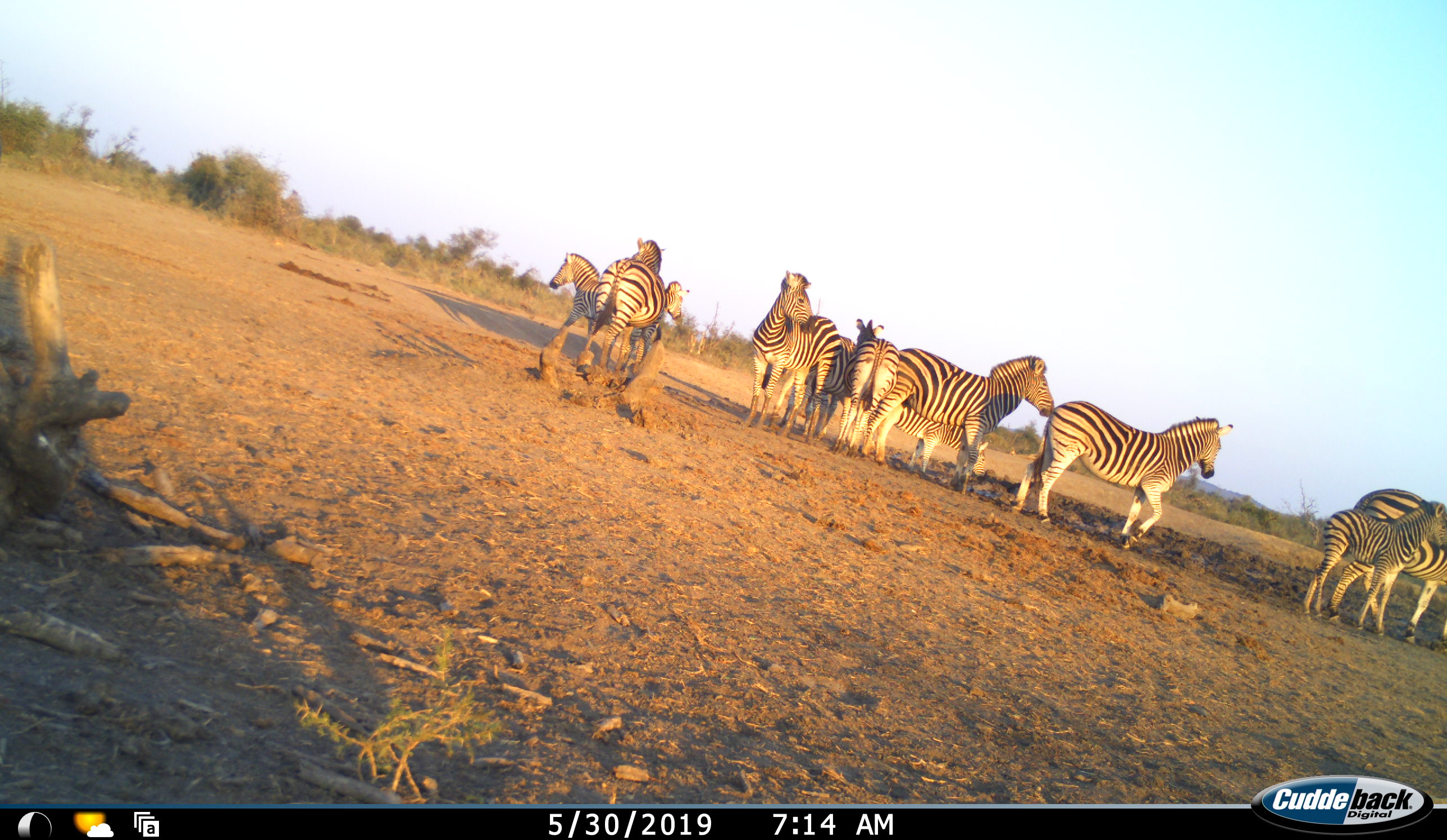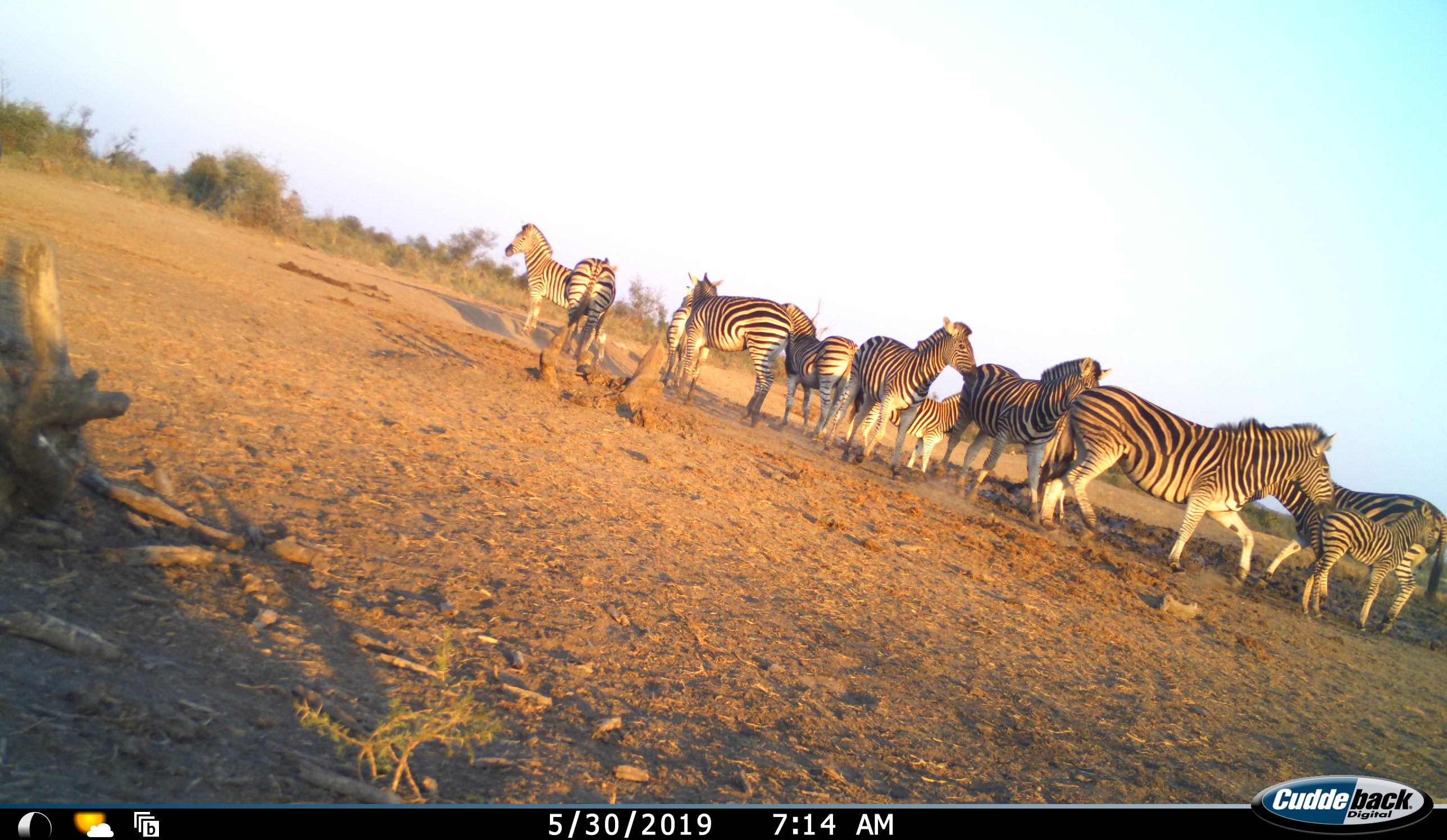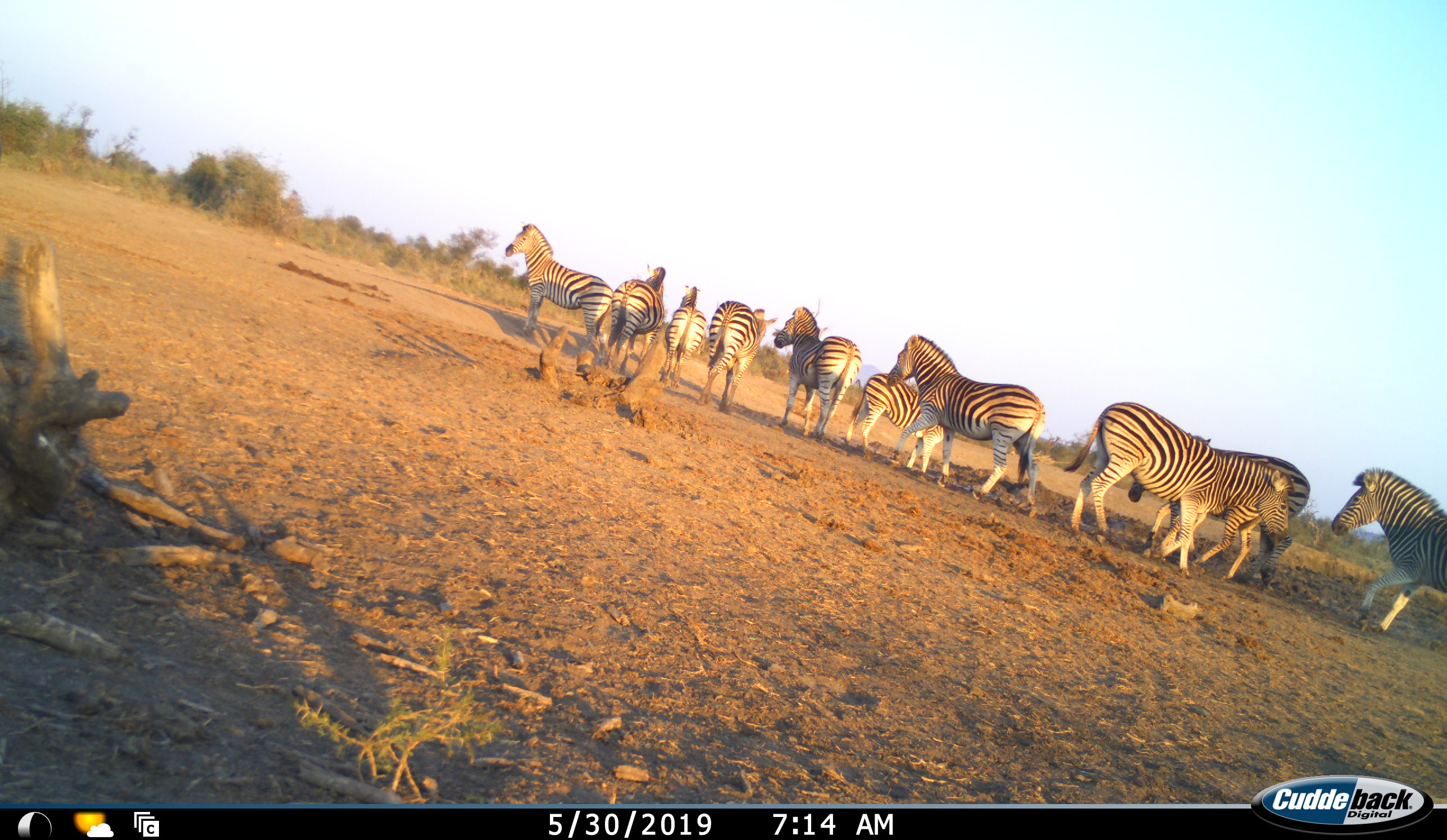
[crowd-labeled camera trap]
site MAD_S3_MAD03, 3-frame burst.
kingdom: Animalia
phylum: Chordata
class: Mammalia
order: Perissodactyla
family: Equidae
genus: Equus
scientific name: Equus quagga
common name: plains zebra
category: zebraplains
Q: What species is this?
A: Zebraplains (plains zebra) (Equus quagga).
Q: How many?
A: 11-50.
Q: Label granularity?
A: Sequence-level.